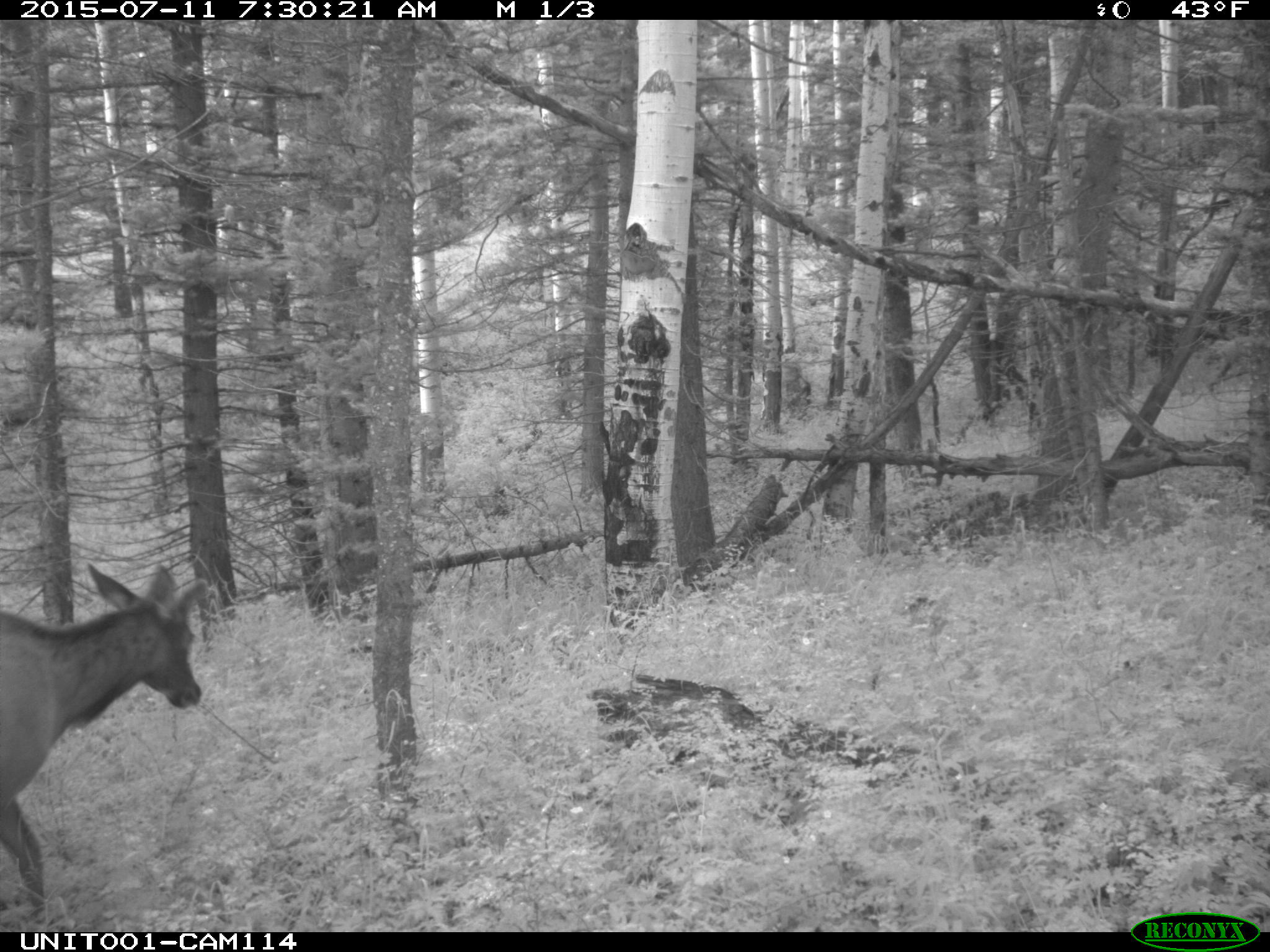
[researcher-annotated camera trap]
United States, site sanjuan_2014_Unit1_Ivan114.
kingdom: Animalia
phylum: Chordata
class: Mammalia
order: Artiodactyla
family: Cervidae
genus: Cervus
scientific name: Cervus elaphus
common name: red deer